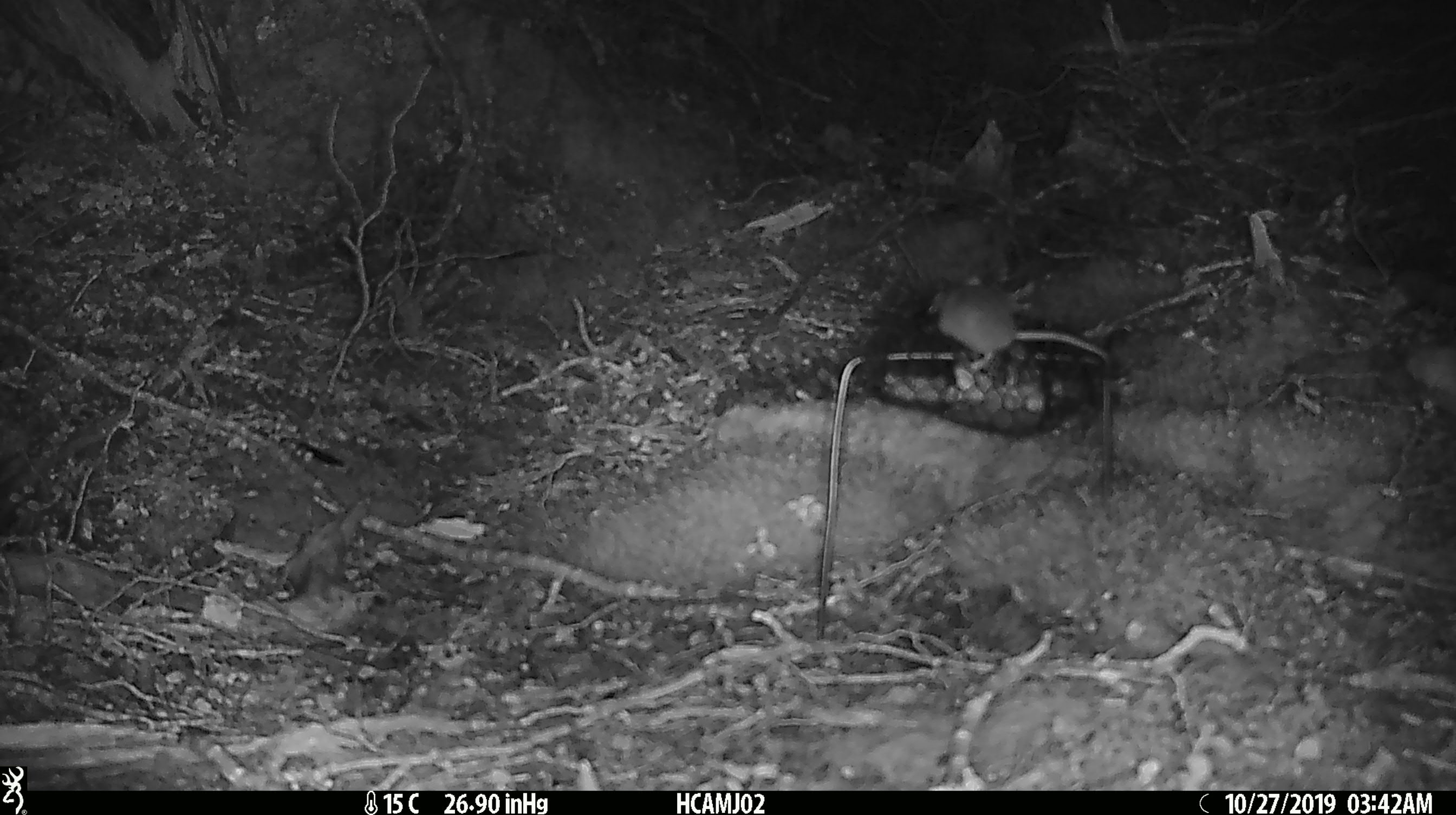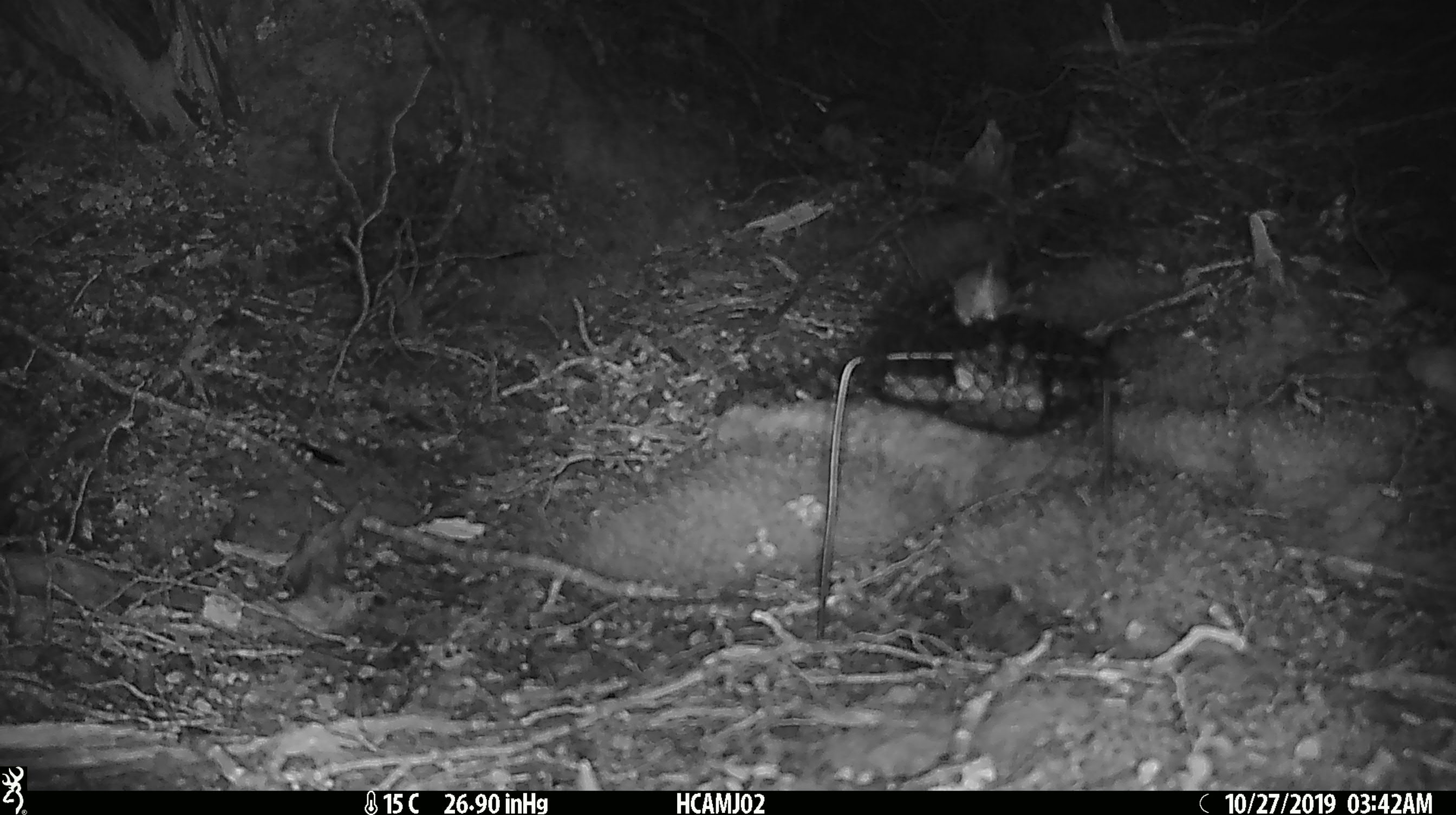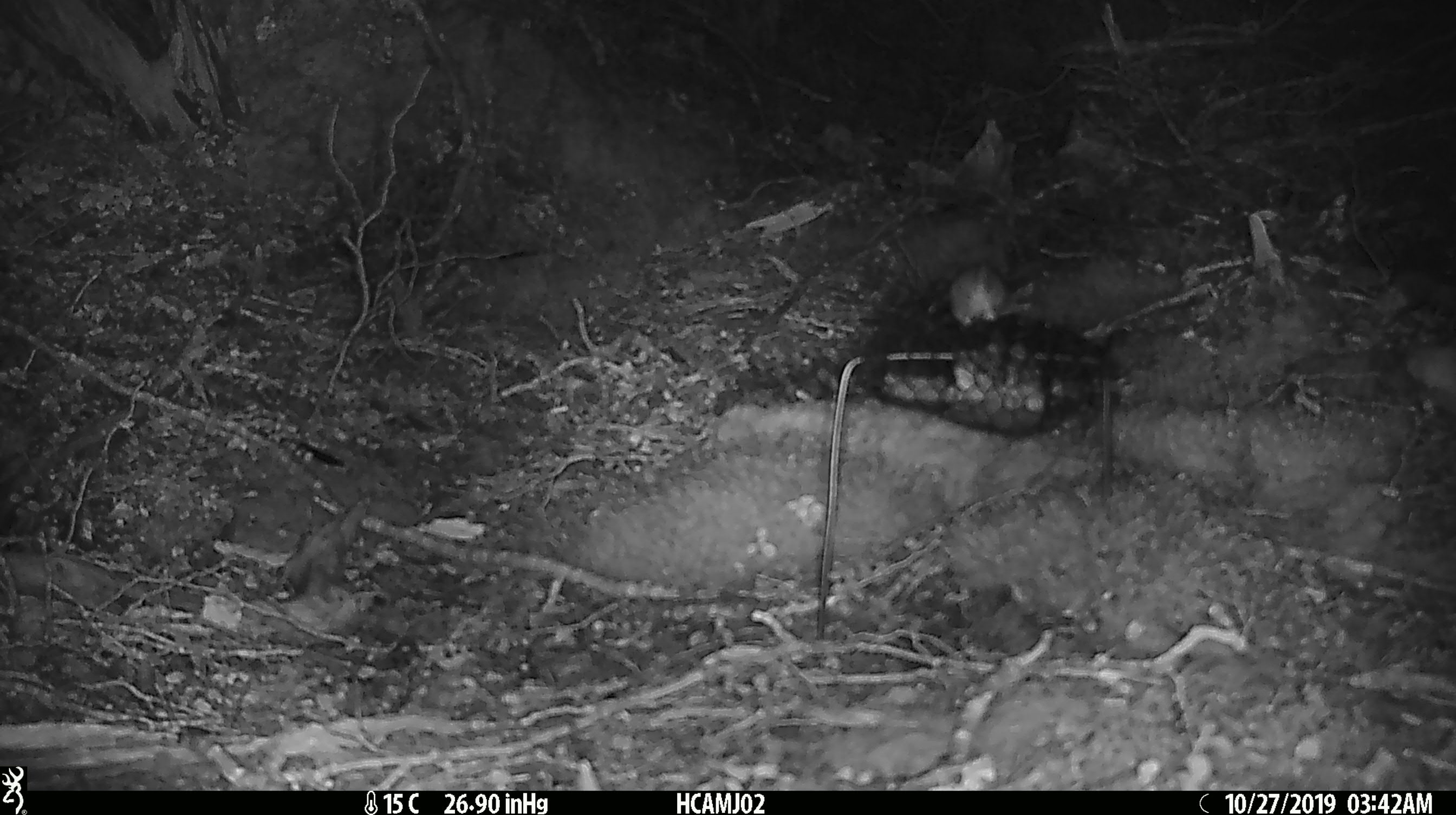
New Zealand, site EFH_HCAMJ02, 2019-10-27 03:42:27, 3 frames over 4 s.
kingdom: Animalia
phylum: Chordata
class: Mammalia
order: Rodentia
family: Muridae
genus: Mus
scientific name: Mus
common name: mouse